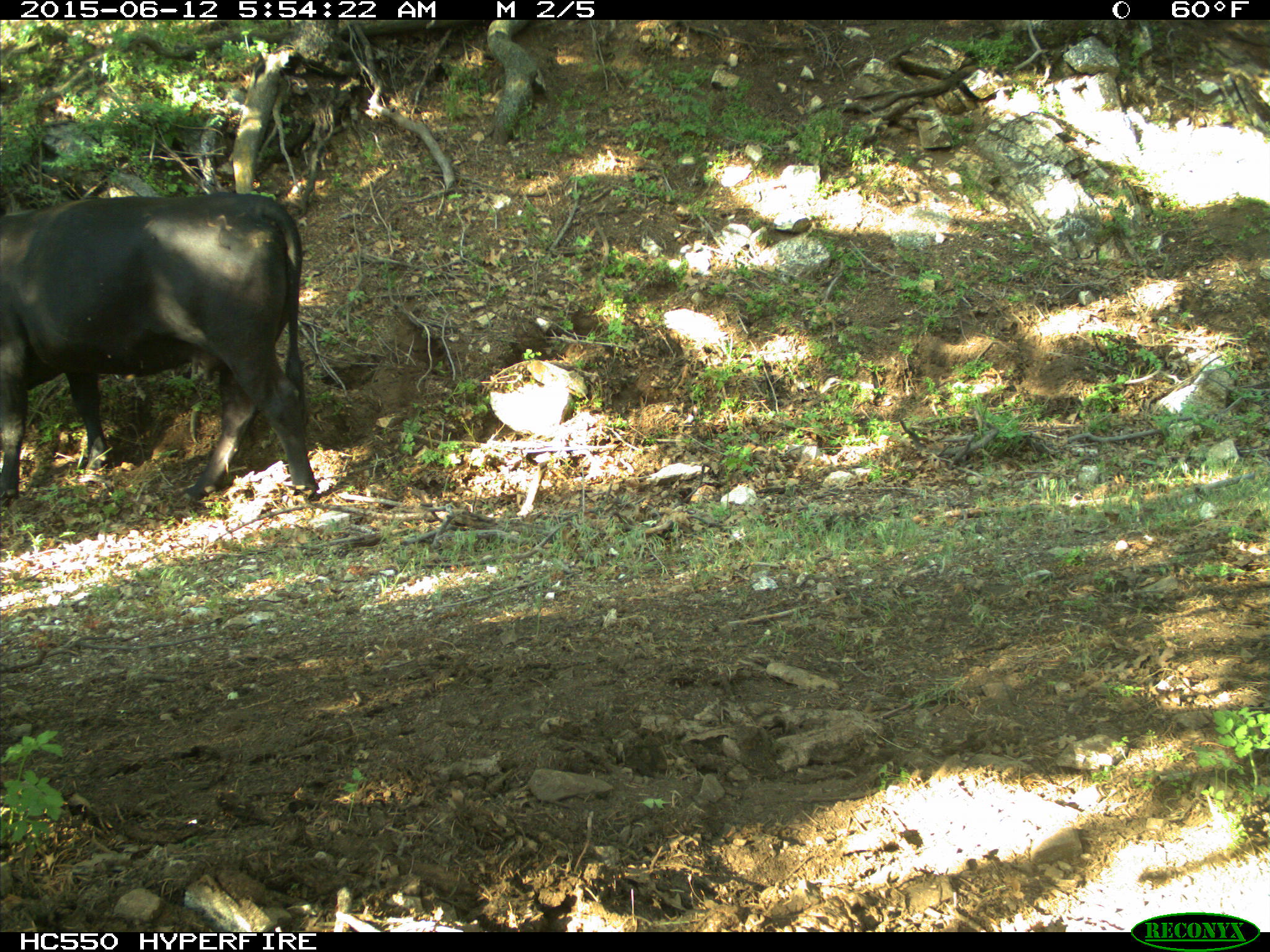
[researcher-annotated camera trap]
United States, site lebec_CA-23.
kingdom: Animalia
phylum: Chordata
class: Mammalia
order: Artiodactyla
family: Bovidae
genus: Bos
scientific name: Bos taurus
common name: domestic cow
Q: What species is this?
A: Bos taurus (domestic cow).